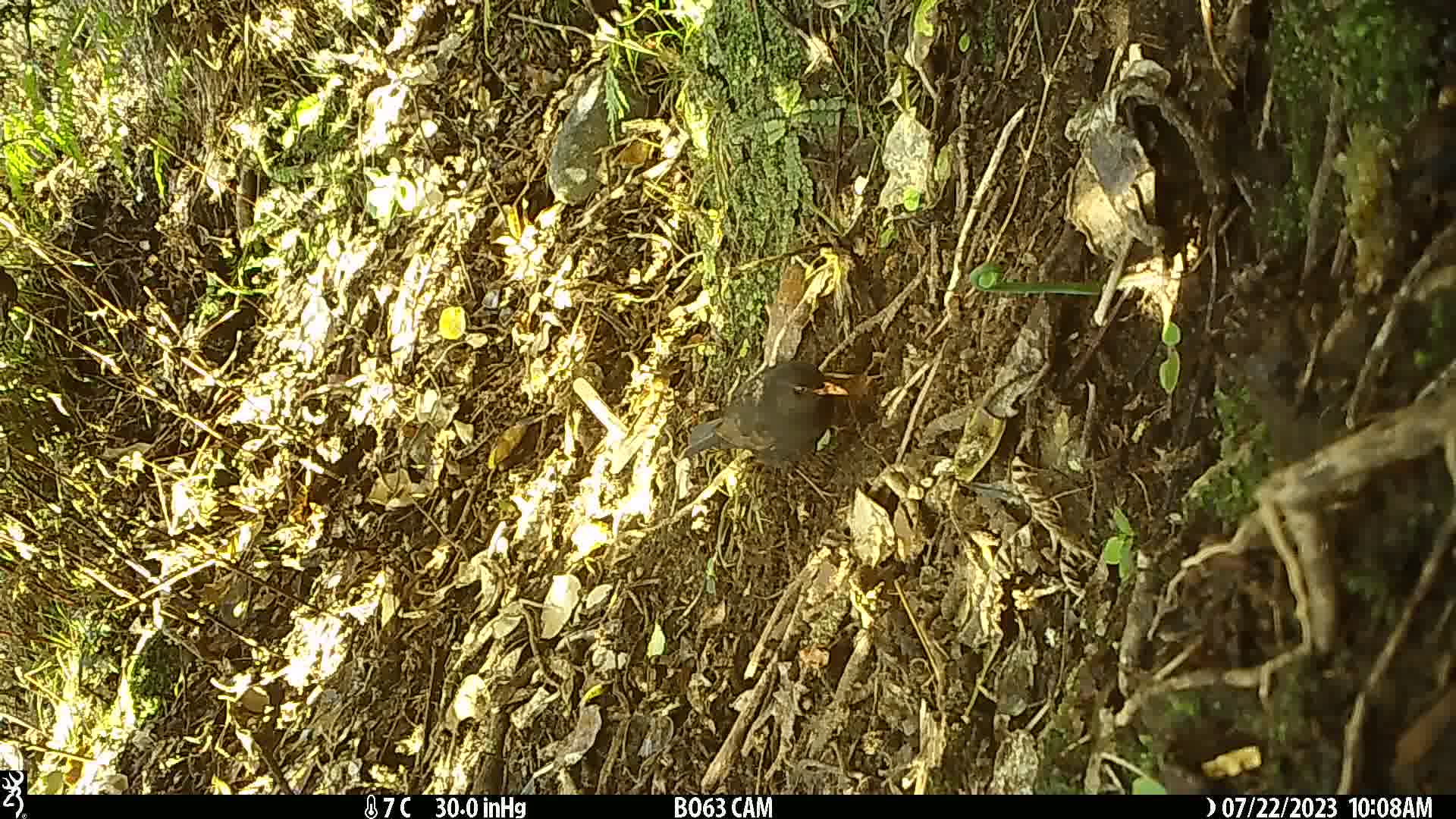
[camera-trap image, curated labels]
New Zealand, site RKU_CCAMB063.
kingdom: Animalia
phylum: Chordata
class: Aves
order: Passeriformes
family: Turdidae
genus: Turdus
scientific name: Turdus merula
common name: eurasian blackbird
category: blackbird